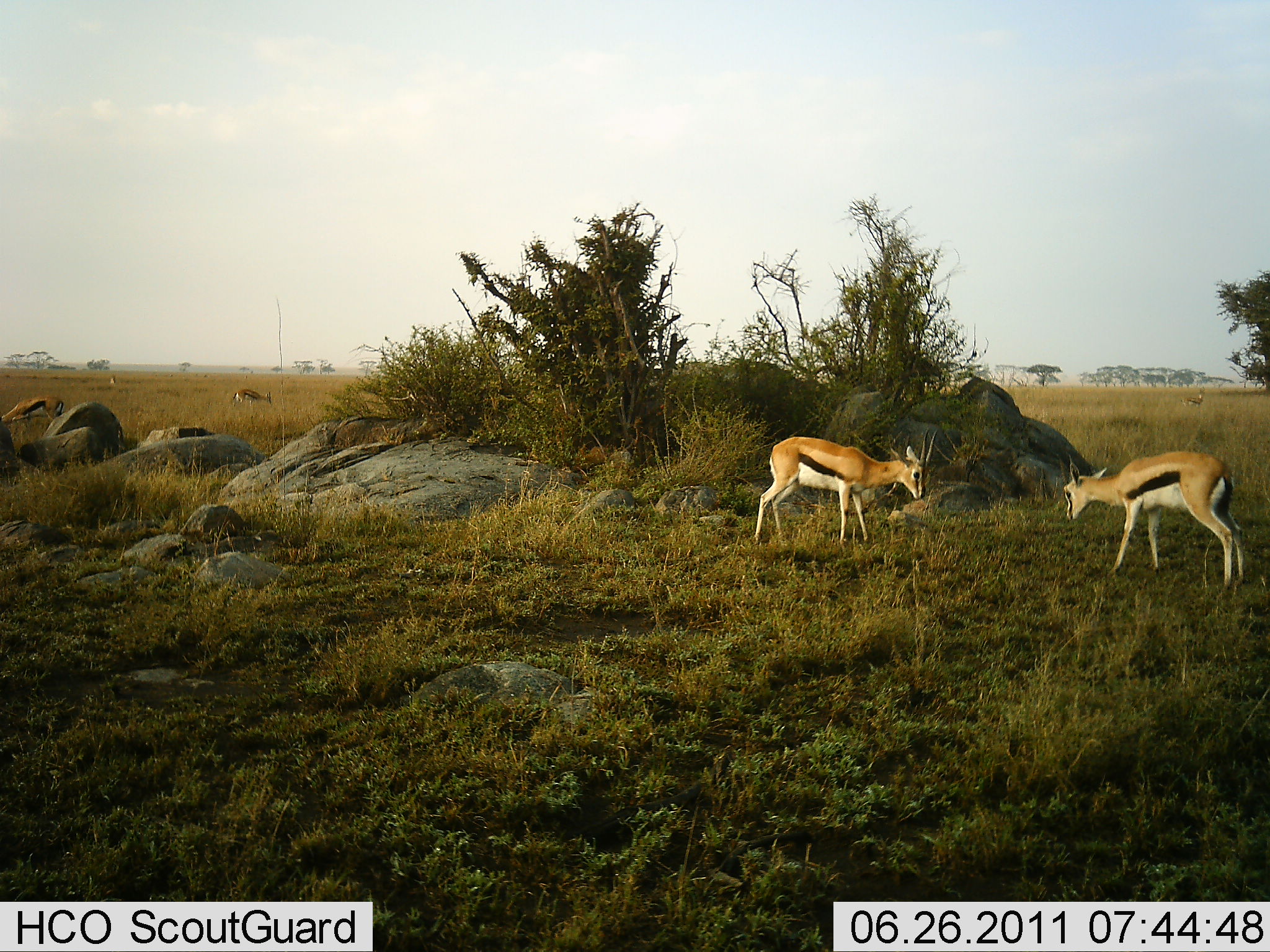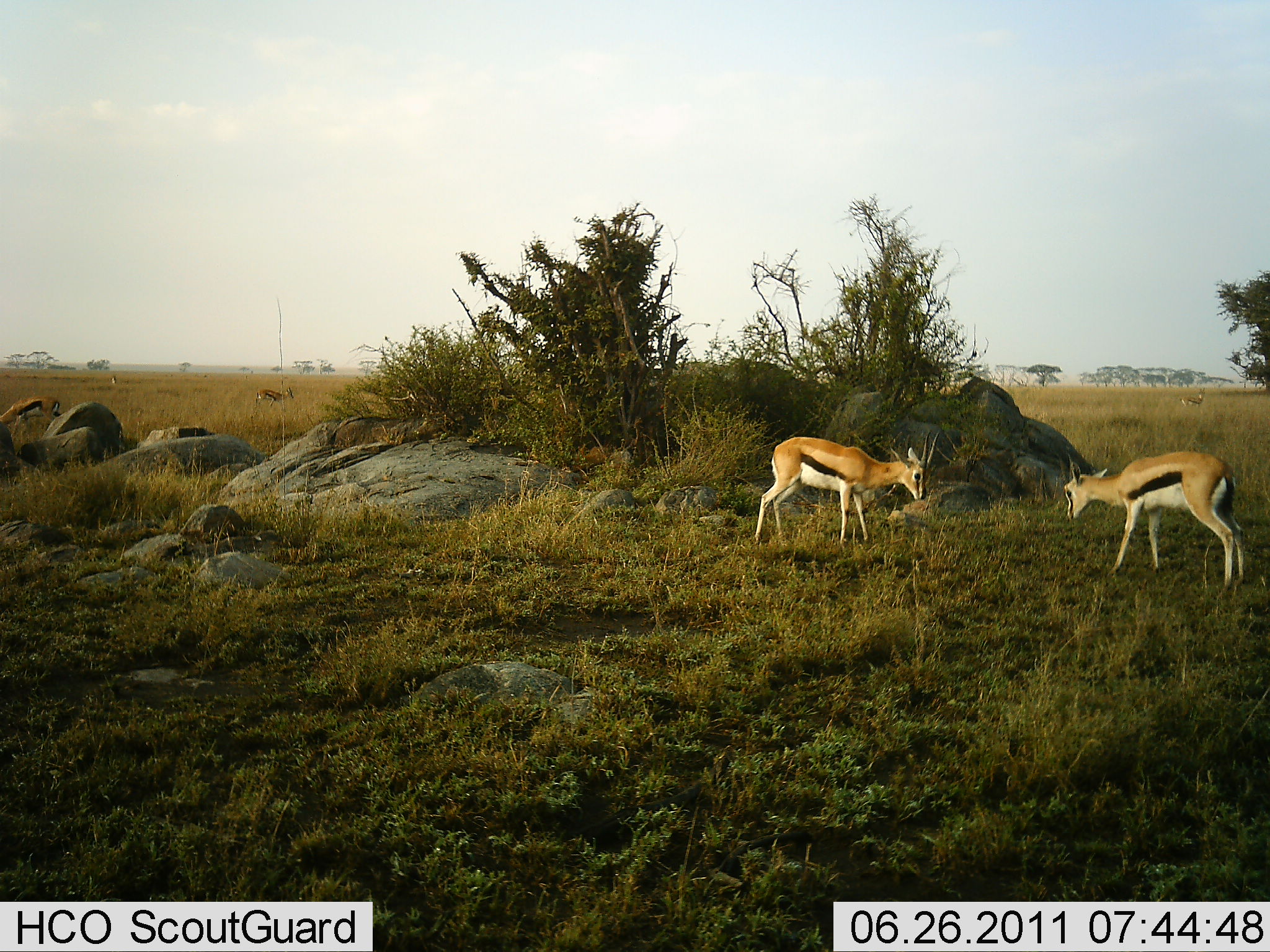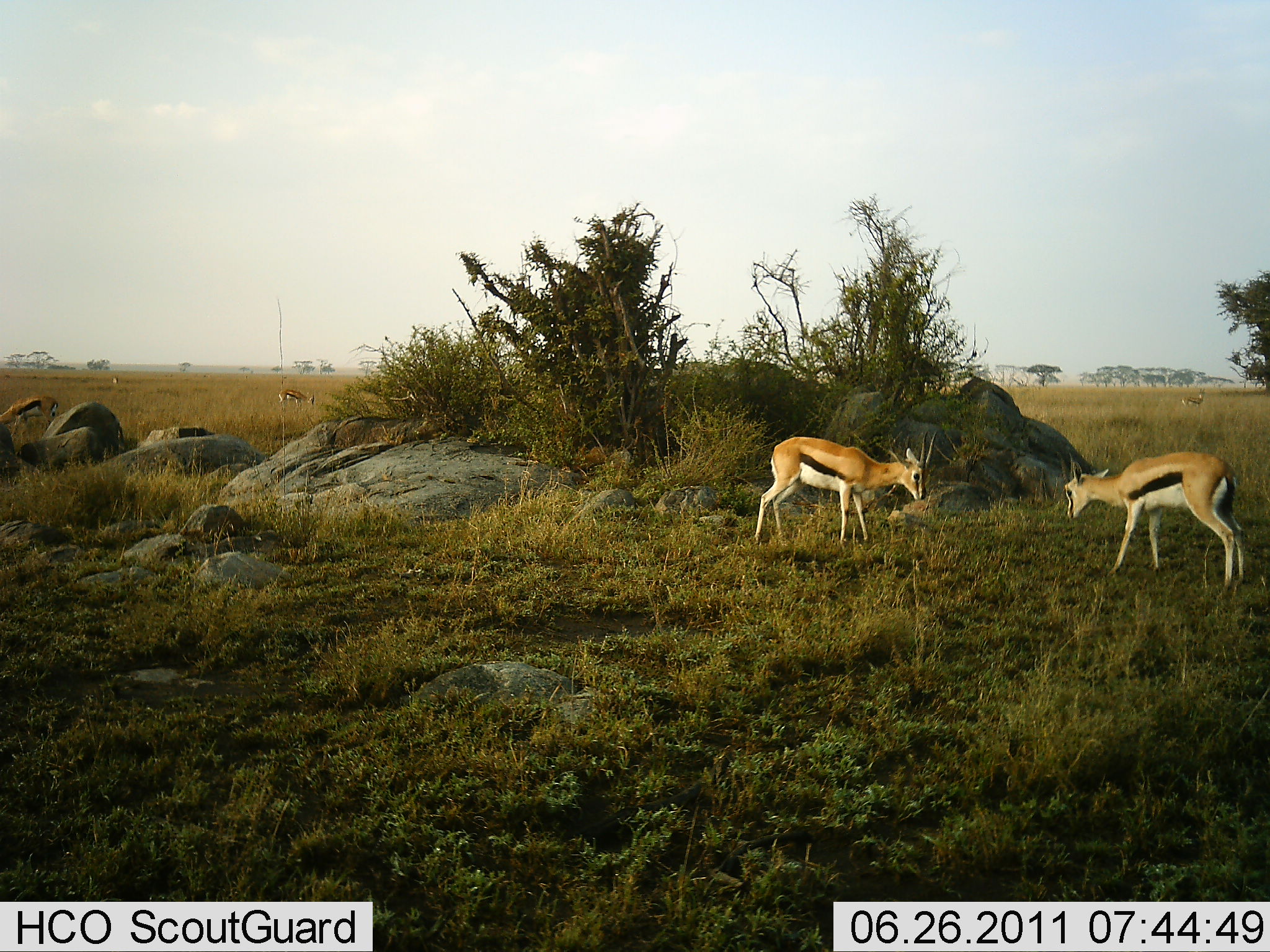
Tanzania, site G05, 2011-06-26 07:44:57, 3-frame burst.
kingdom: Animalia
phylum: Chordata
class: Mammalia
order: Artiodactyla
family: Bovidae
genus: Eudorcas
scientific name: Eudorcas thomsonii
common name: thomson's gazelle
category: gazellethomsons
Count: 2.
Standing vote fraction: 55%.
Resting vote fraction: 0%.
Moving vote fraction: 9%.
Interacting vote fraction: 9%.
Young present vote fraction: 0%.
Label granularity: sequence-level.